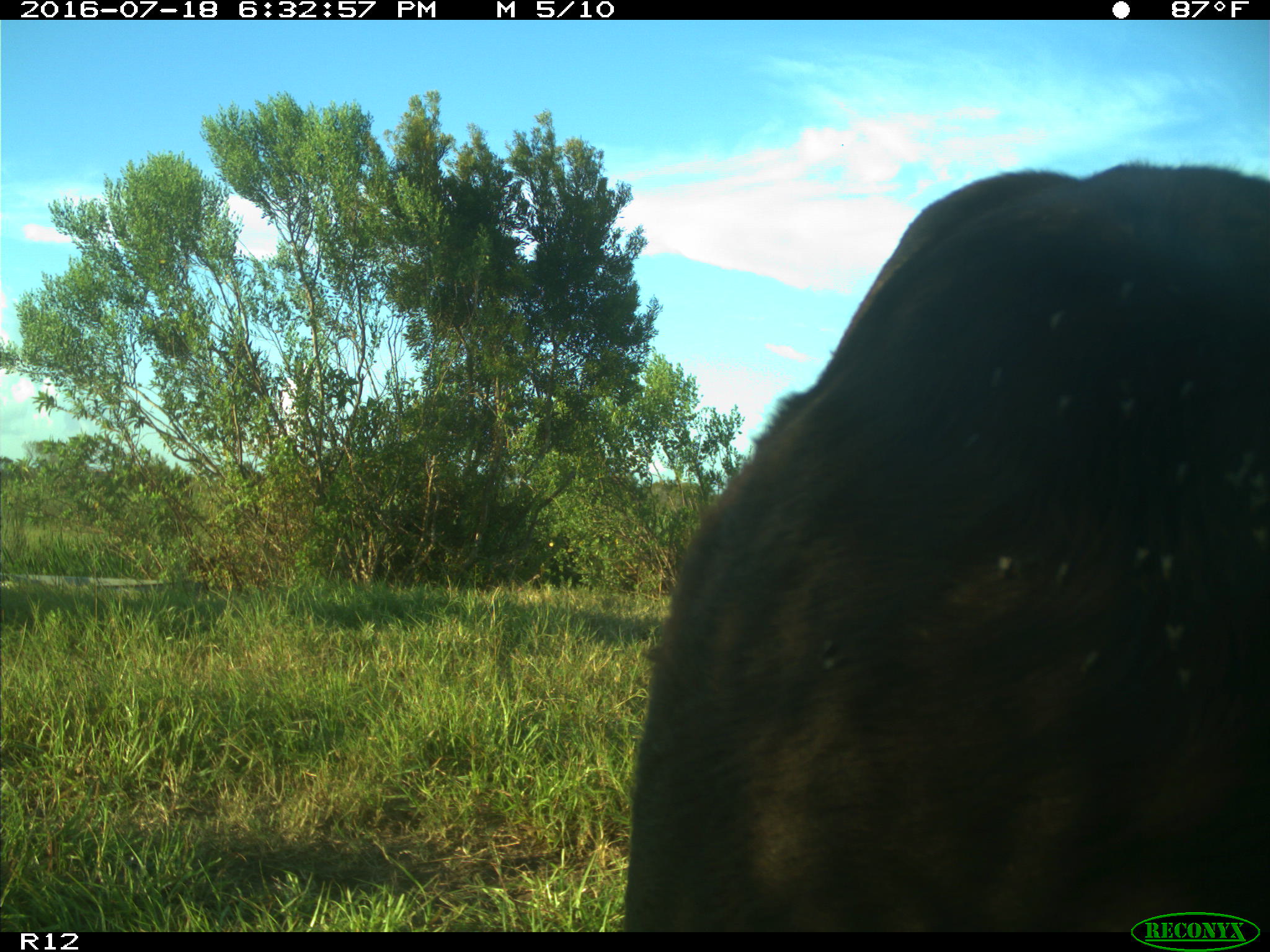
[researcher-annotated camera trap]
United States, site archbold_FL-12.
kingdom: Animalia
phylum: Chordata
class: Mammalia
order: Artiodactyla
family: Bovidae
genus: Bos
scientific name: Bos taurus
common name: domestic cow